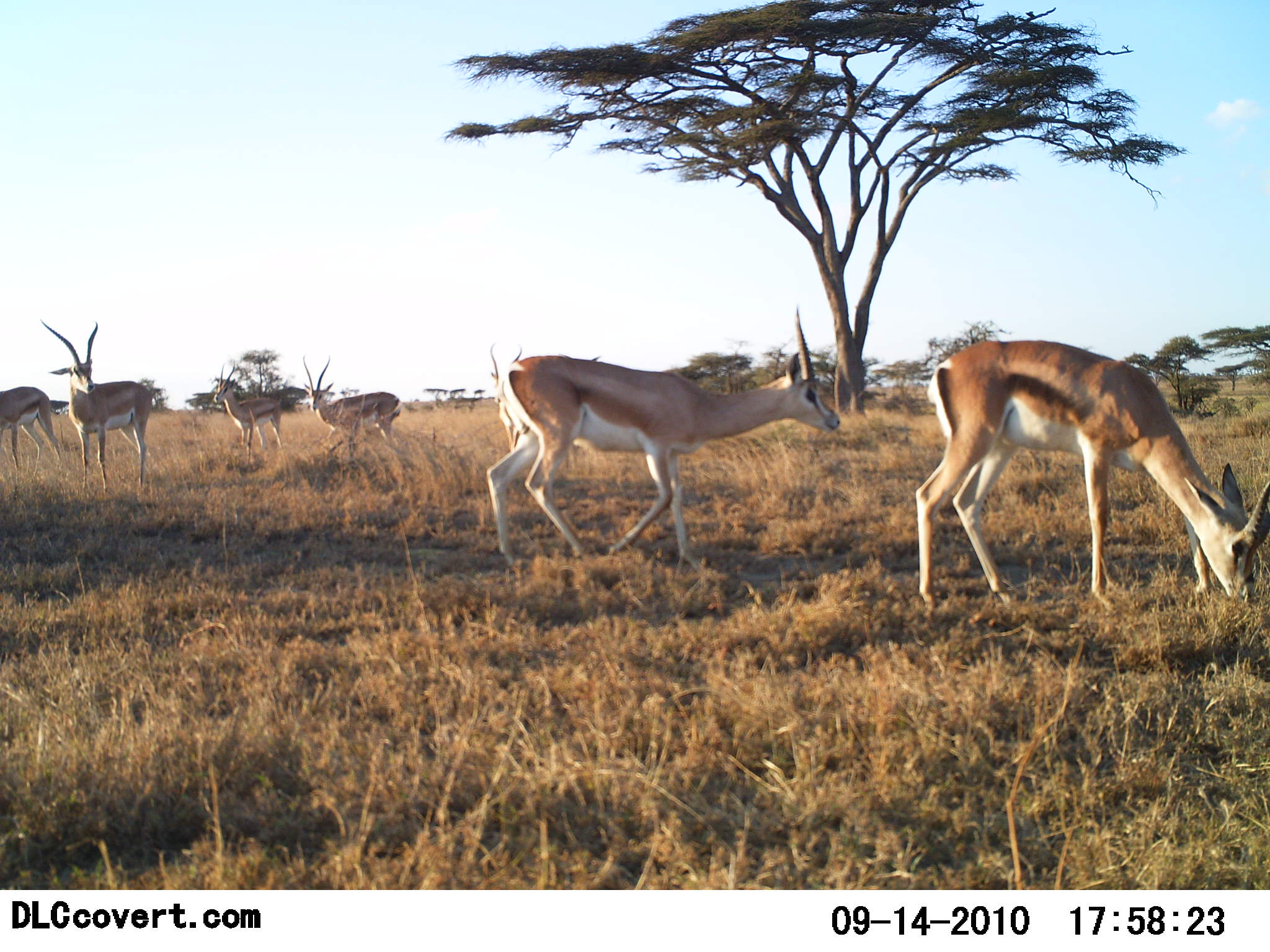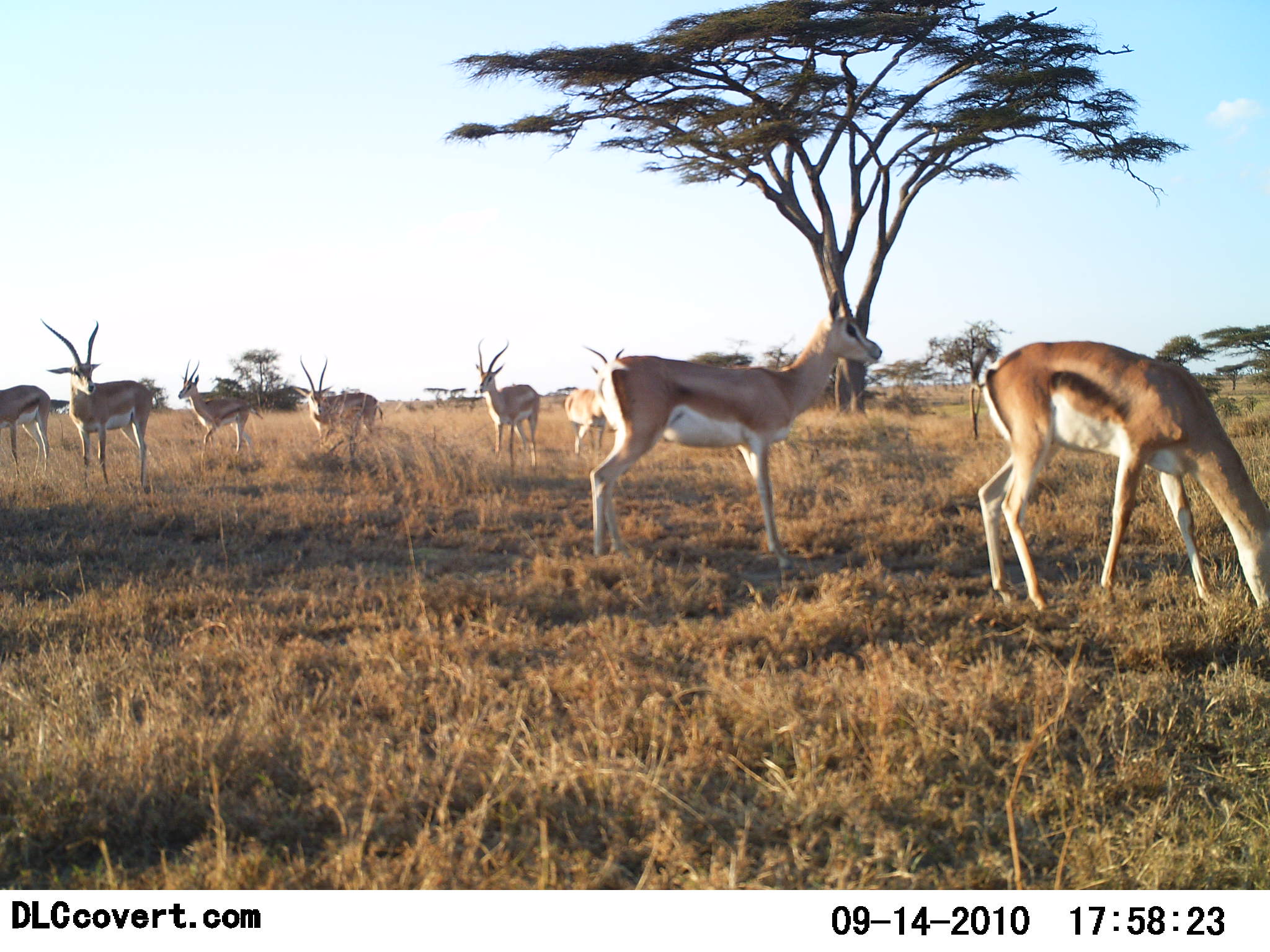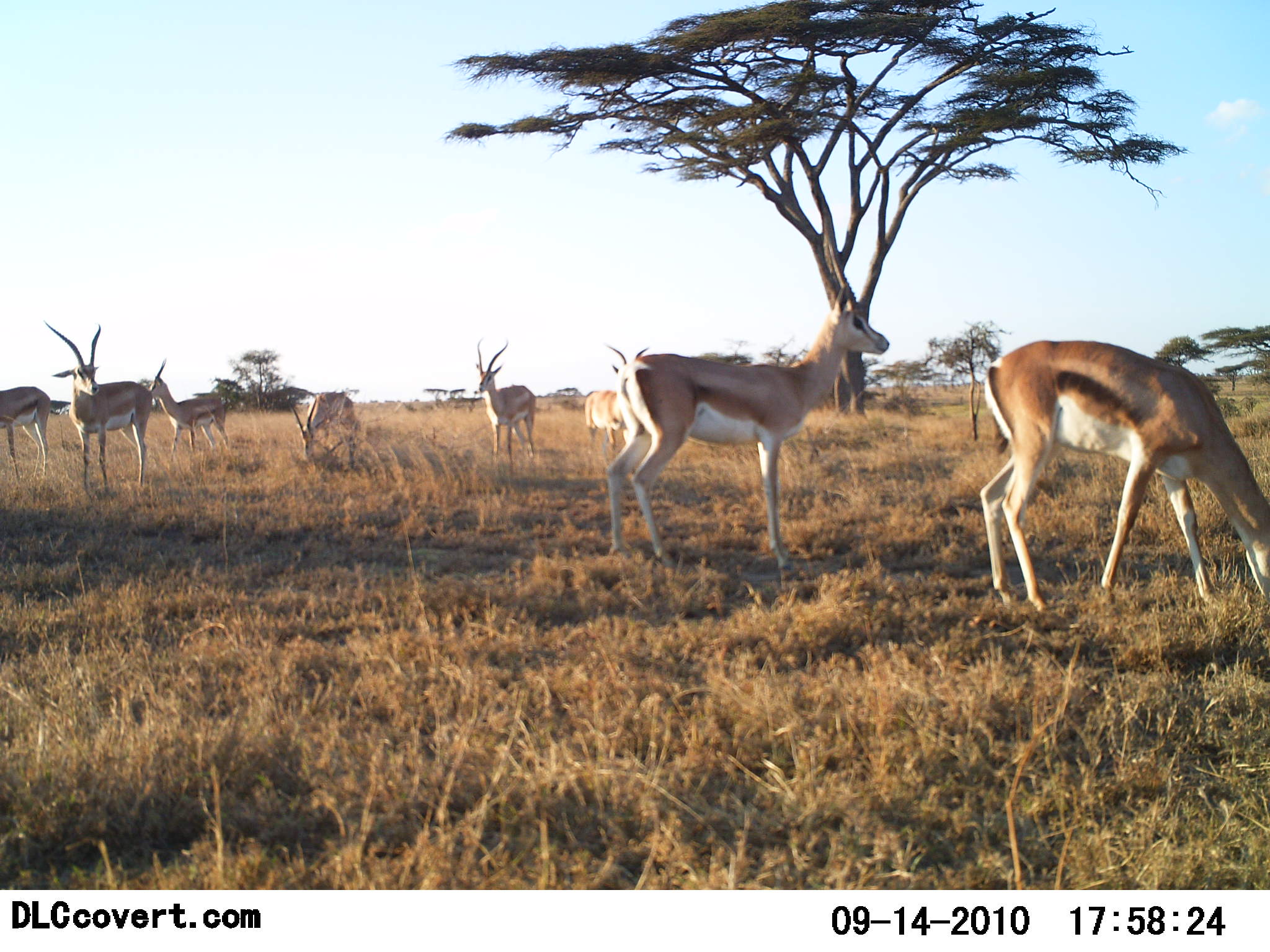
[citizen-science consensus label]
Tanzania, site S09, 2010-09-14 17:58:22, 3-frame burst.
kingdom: Animalia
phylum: Chordata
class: Mammalia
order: Artiodactyla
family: Bovidae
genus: Nanger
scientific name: Nanger granti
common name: grant's gazelle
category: gazellegrants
Gazellegrants (grant's gazelle) (Nanger granti), count 8. Behavior (volunteer vote fractions): standing 69%, resting 0%, moving 31%, interacting 0%. Young present (vote fraction): 0%. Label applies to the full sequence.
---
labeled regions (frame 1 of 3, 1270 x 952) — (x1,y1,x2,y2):
animal: (914,340,1270,613); (486,304,838,572); (37,315,154,495); (301,352,402,476); (211,361,283,467); (0,384,59,468); (488,342,522,449)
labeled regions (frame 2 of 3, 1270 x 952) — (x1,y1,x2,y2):
animal: (588,291,885,579); (973,339,1270,616); (39,317,157,490); (472,336,542,472); (296,352,382,462); (180,354,264,458); (563,348,625,460); (0,380,54,481)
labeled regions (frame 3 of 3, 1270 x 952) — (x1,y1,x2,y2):
animal: (606,288,889,587); (977,342,1270,617); (42,318,154,491); (474,334,539,471); (145,355,230,458); (583,343,646,461); (290,392,359,471); (0,385,51,479)